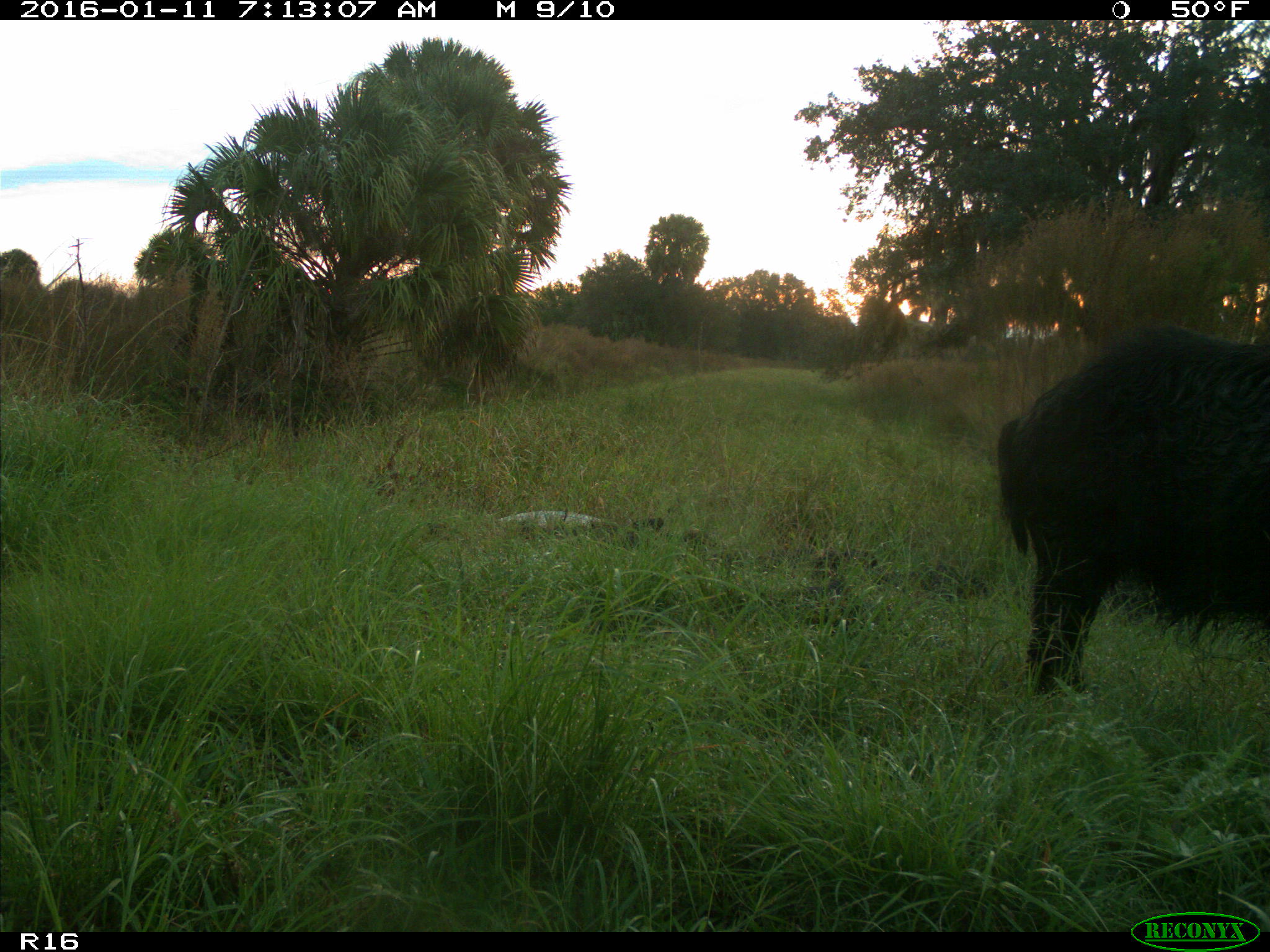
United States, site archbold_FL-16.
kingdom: Animalia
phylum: Chordata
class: Mammalia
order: Artiodactyla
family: Suidae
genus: Sus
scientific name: Sus scrofa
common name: wild boar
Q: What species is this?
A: Sus scrofa (wild boar).